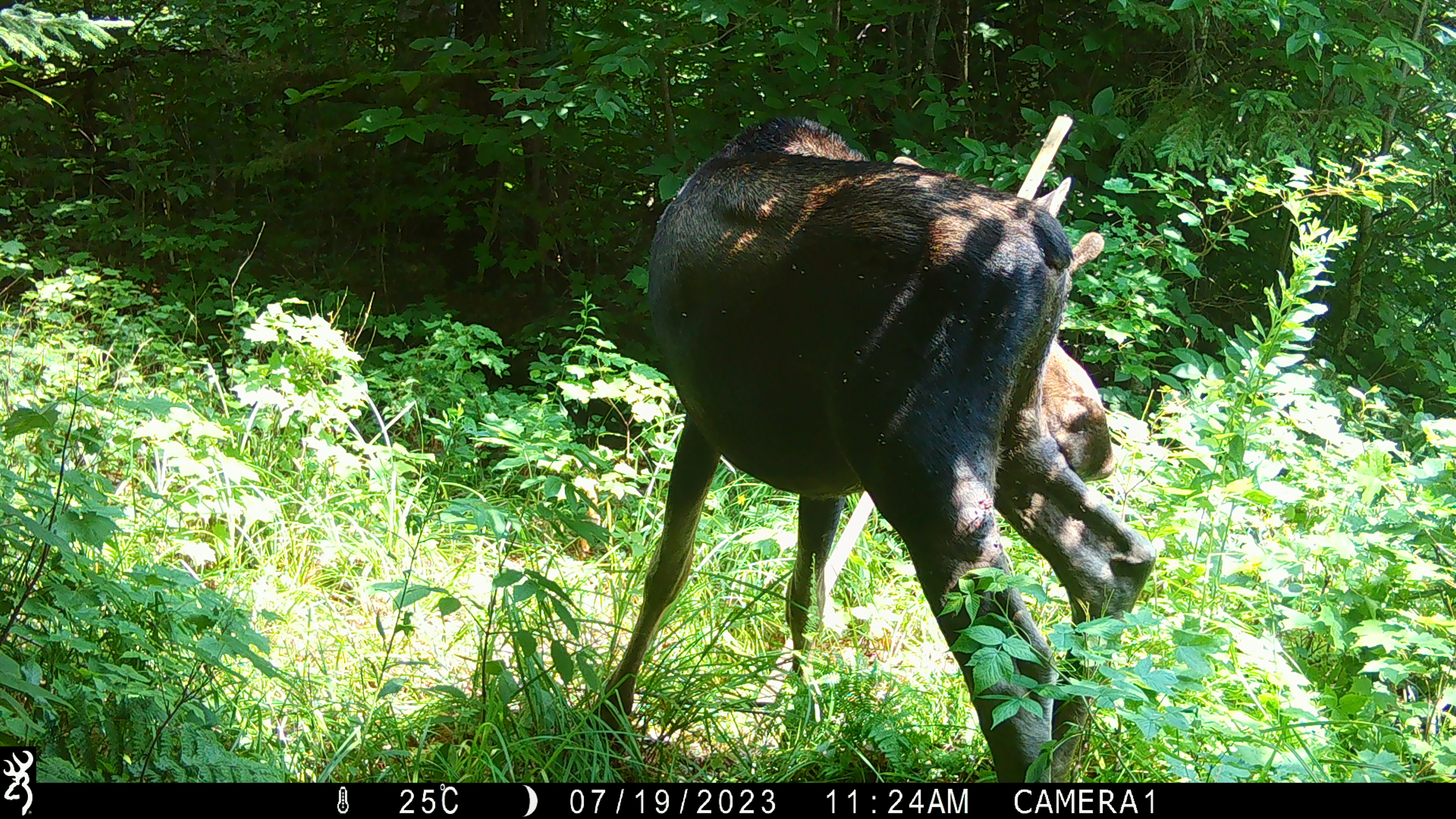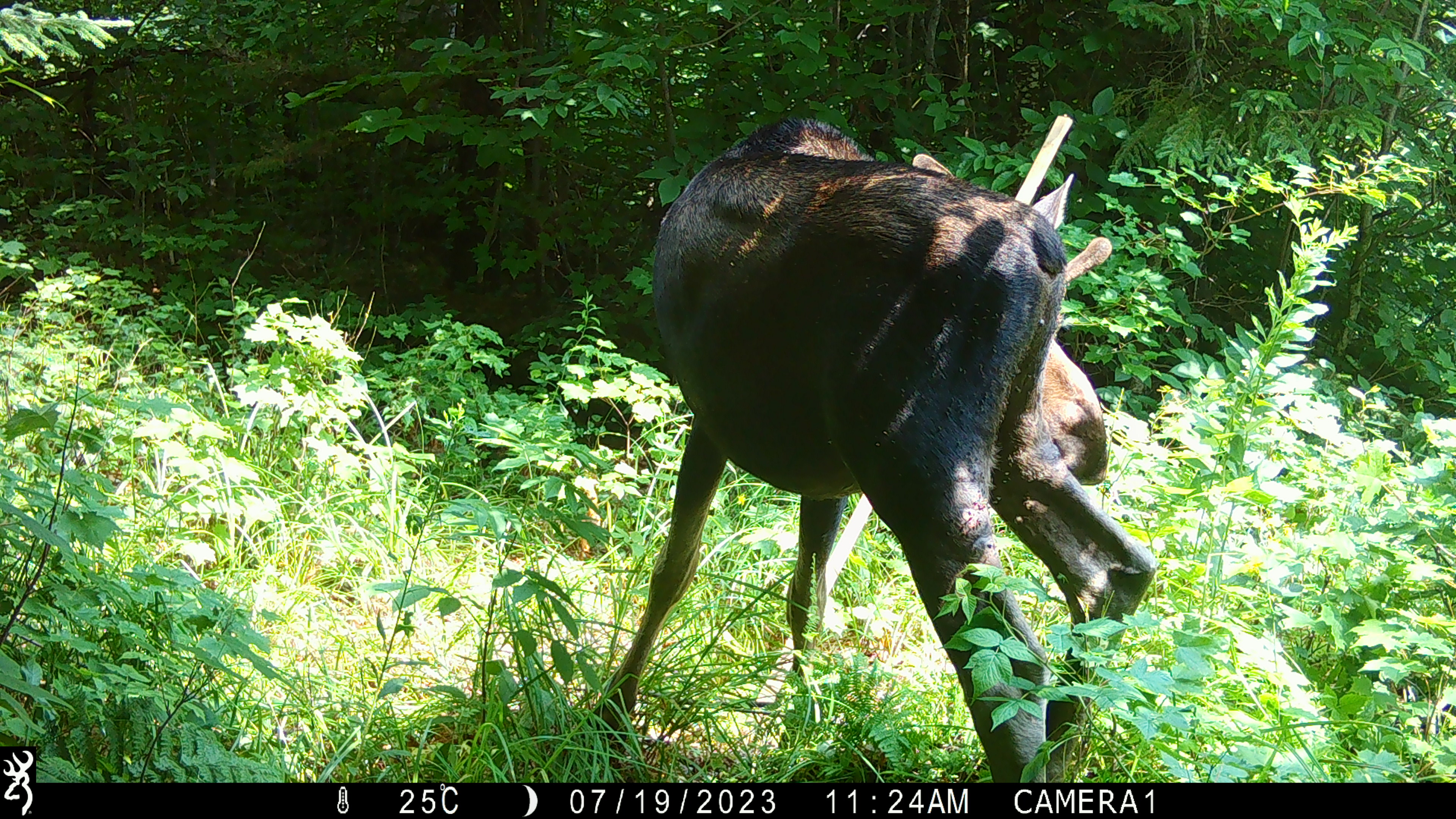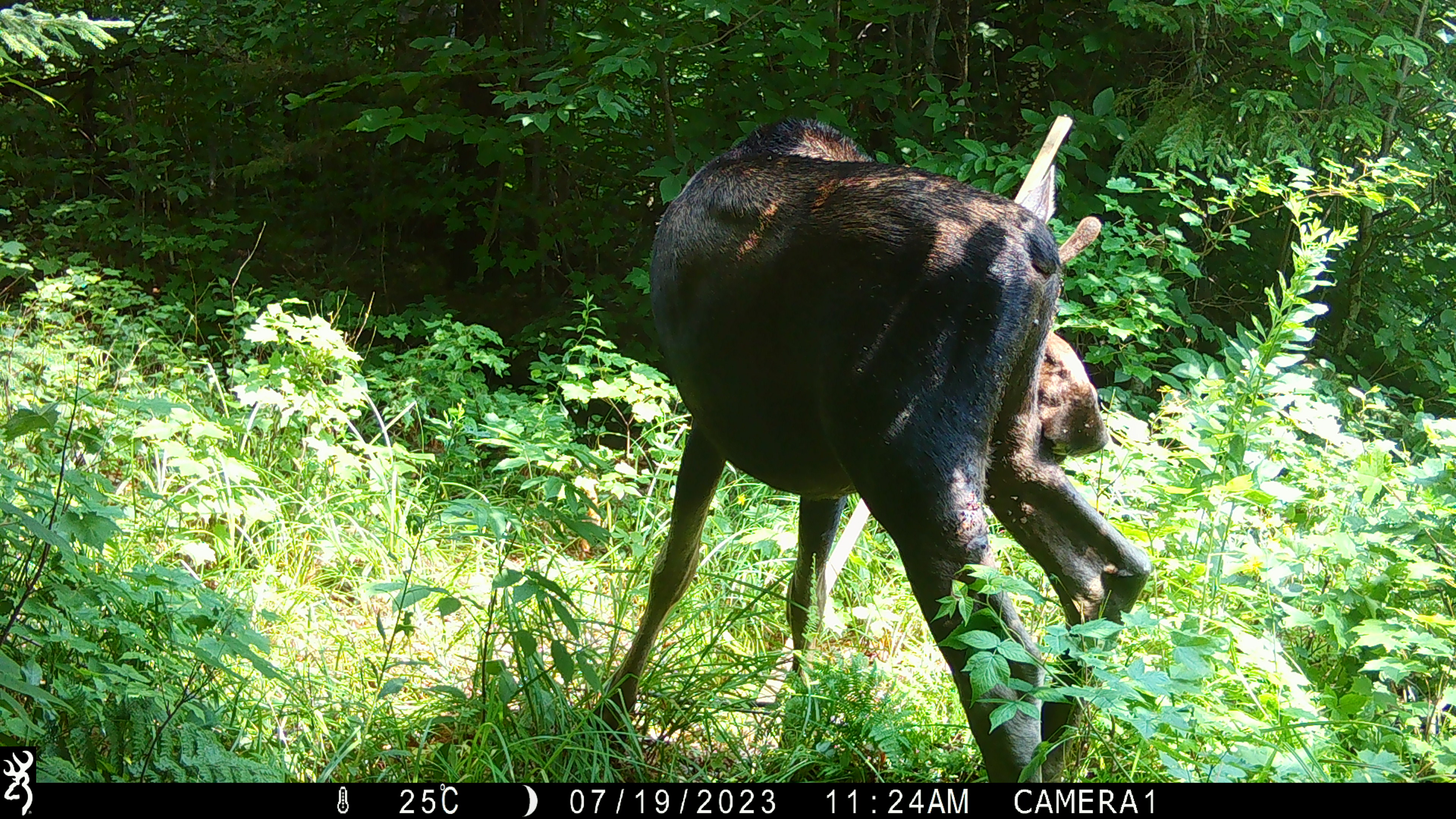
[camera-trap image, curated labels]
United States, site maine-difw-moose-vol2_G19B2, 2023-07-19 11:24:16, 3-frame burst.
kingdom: Animalia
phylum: Chordata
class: Mammalia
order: Artiodactyla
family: Cervidae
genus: Alces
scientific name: Alces alces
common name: moose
Moose (Alces alces).